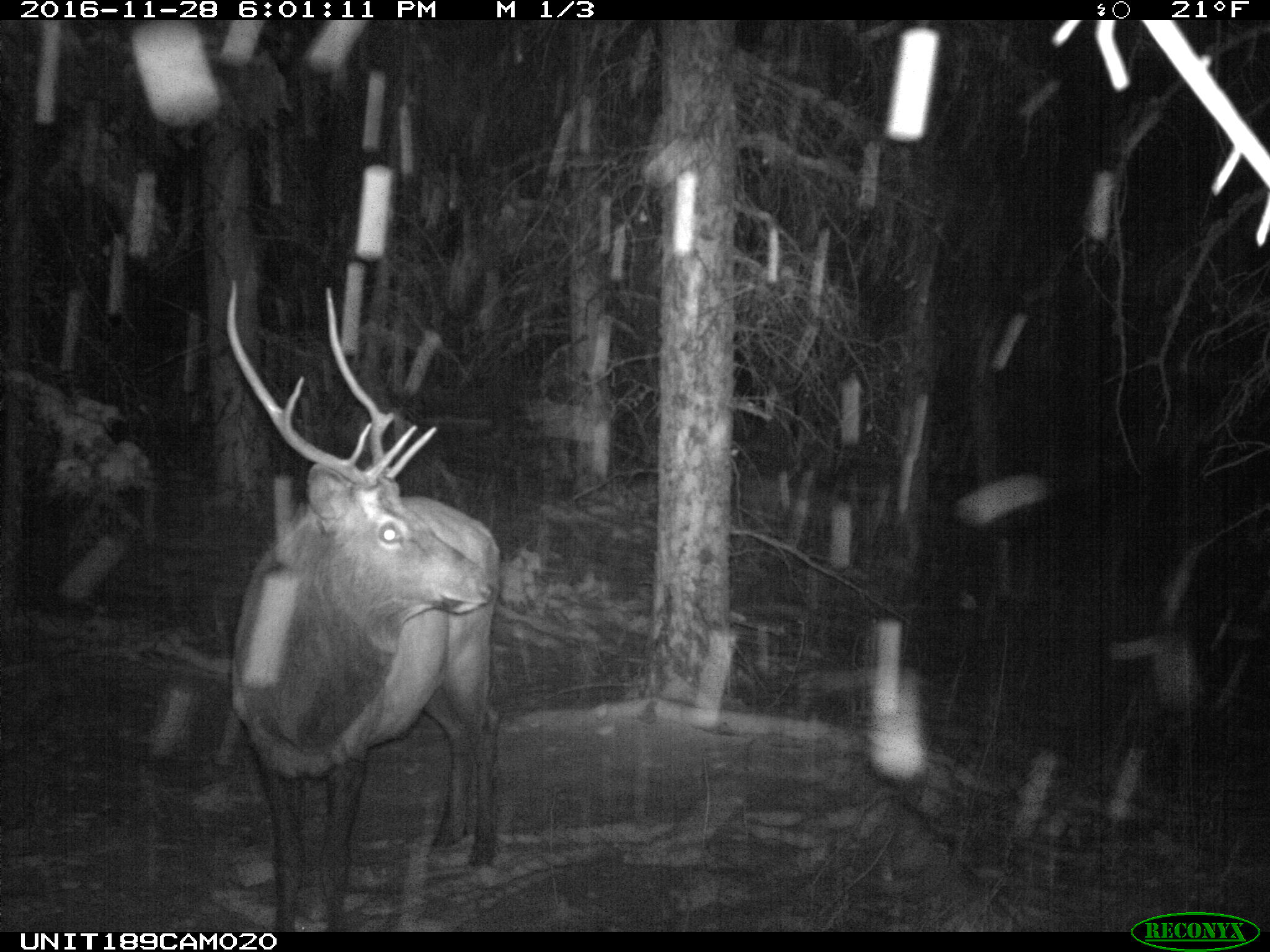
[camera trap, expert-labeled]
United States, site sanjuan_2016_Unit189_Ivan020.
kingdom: Animalia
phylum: Chordata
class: Mammalia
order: Artiodactyla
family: Cervidae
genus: Cervus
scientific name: Cervus elaphus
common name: red deer